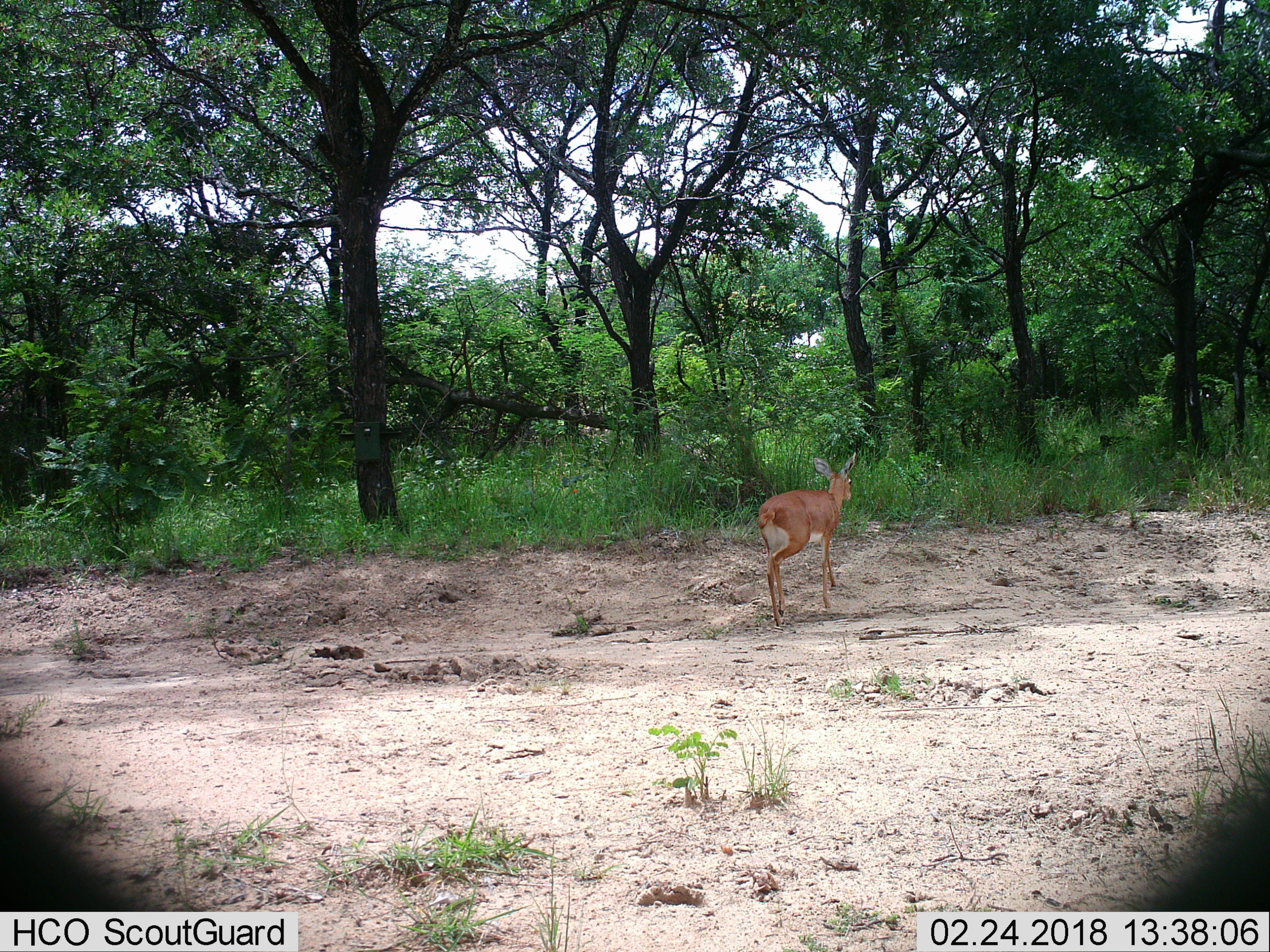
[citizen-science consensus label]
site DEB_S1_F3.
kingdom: Animalia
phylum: Chordata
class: Mammalia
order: Artiodactyla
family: Bovidae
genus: Raphicerus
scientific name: Raphicerus campestris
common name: steenbok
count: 1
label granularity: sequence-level